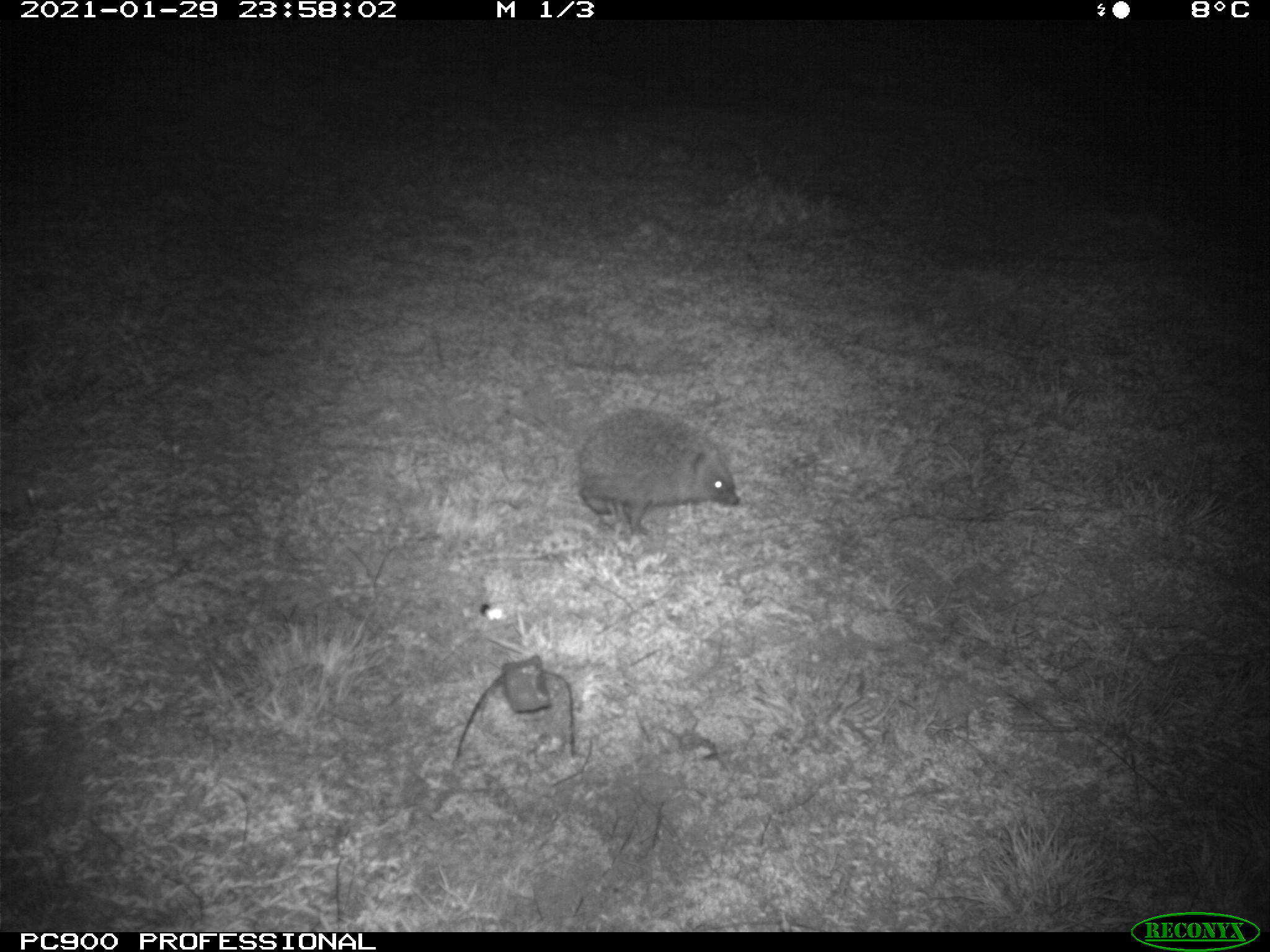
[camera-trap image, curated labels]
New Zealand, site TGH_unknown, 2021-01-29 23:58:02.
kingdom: Animalia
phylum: Chordata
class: Mammalia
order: Eulipotyphla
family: Erinaceidae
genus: Erinaceus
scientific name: Erinaceus europaeus europaeus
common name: european hedgehog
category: hedgehog